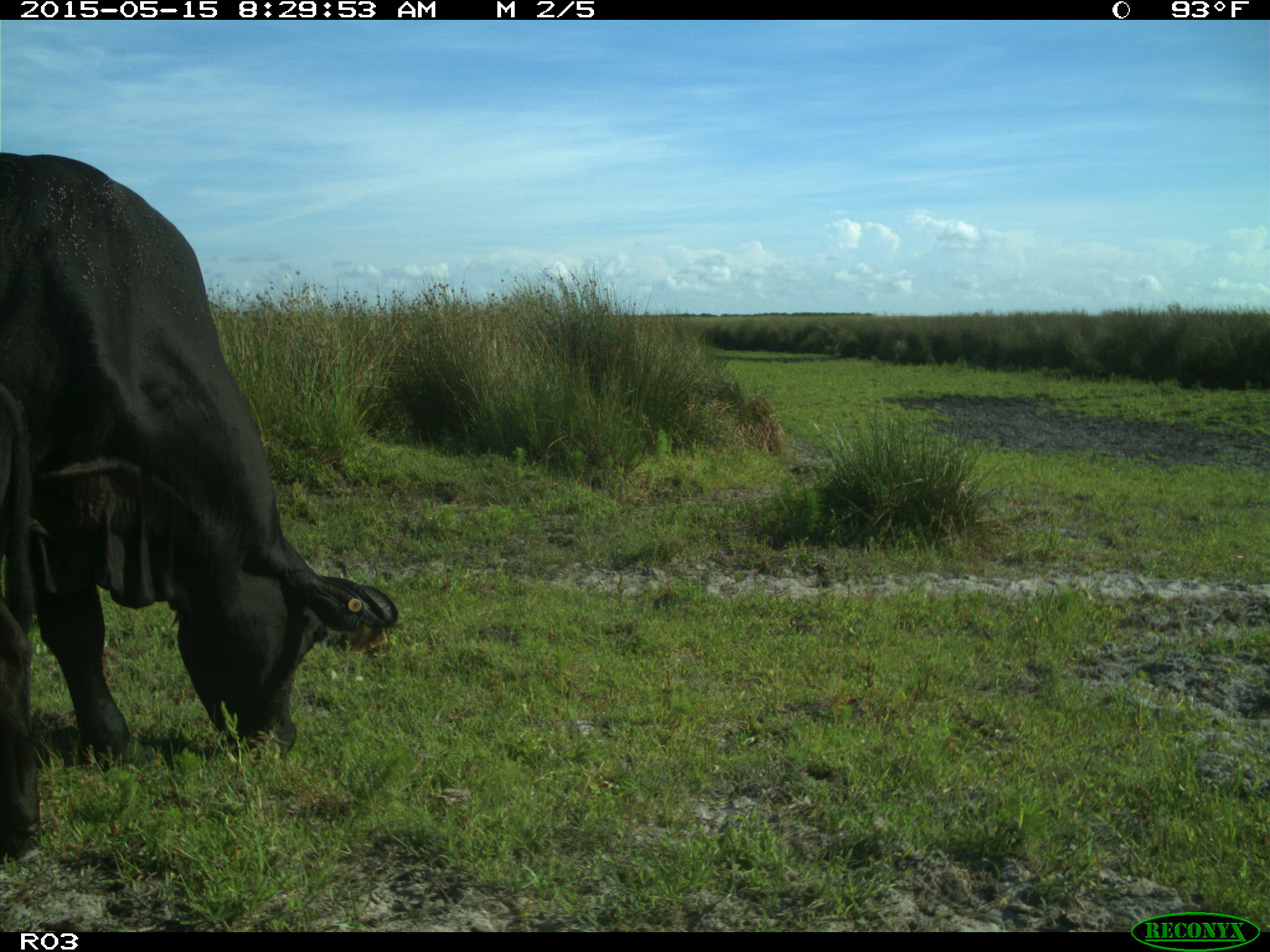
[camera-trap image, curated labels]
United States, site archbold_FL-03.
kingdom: Animalia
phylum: Chordata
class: Mammalia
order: Artiodactyla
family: Bovidae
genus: Bos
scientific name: Bos taurus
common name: domestic cow